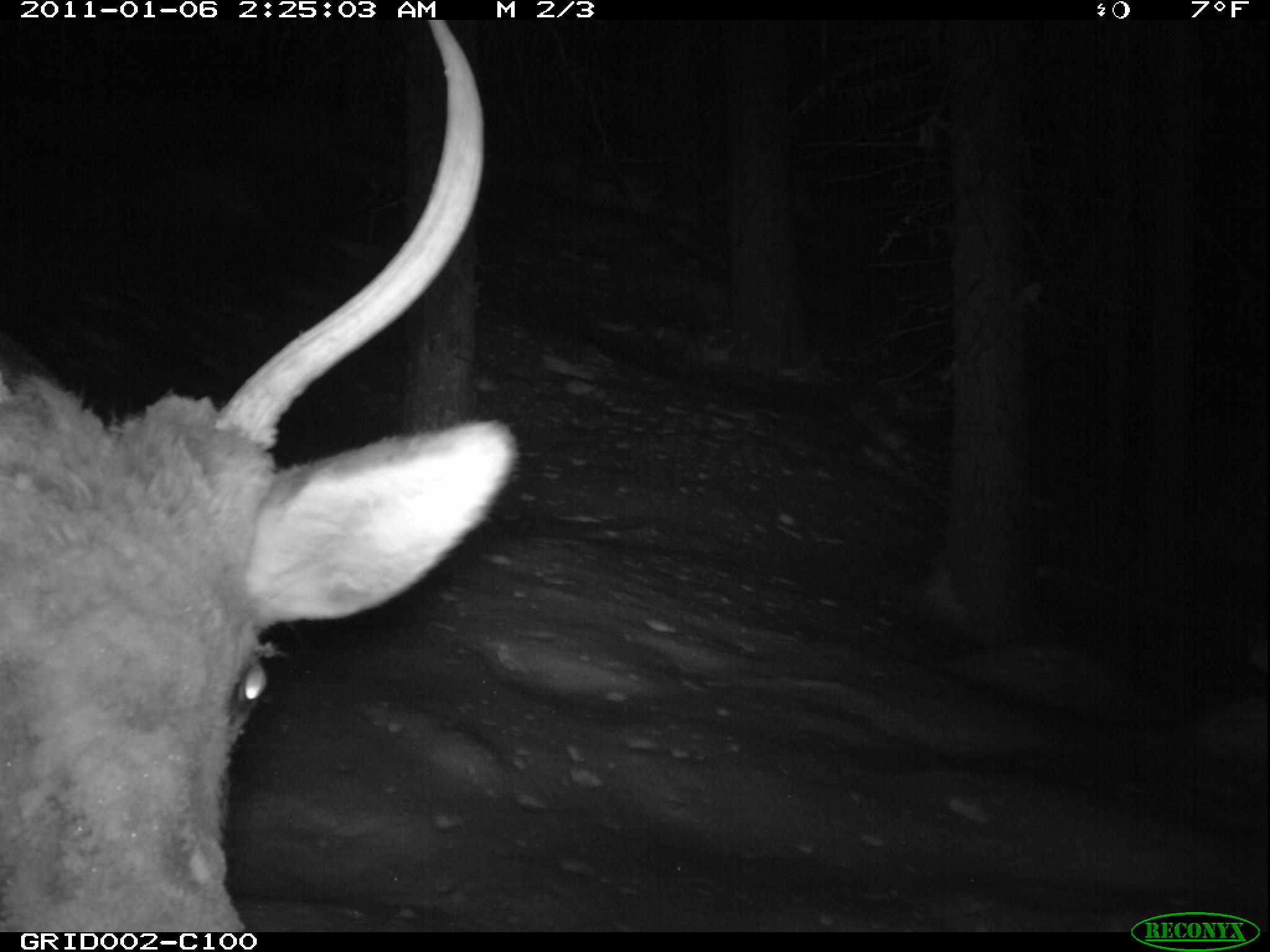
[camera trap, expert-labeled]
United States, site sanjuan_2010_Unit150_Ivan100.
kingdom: Animalia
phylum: Chordata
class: Mammalia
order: Artiodactyla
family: Cervidae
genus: Cervus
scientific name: Cervus elaphus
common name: red deer